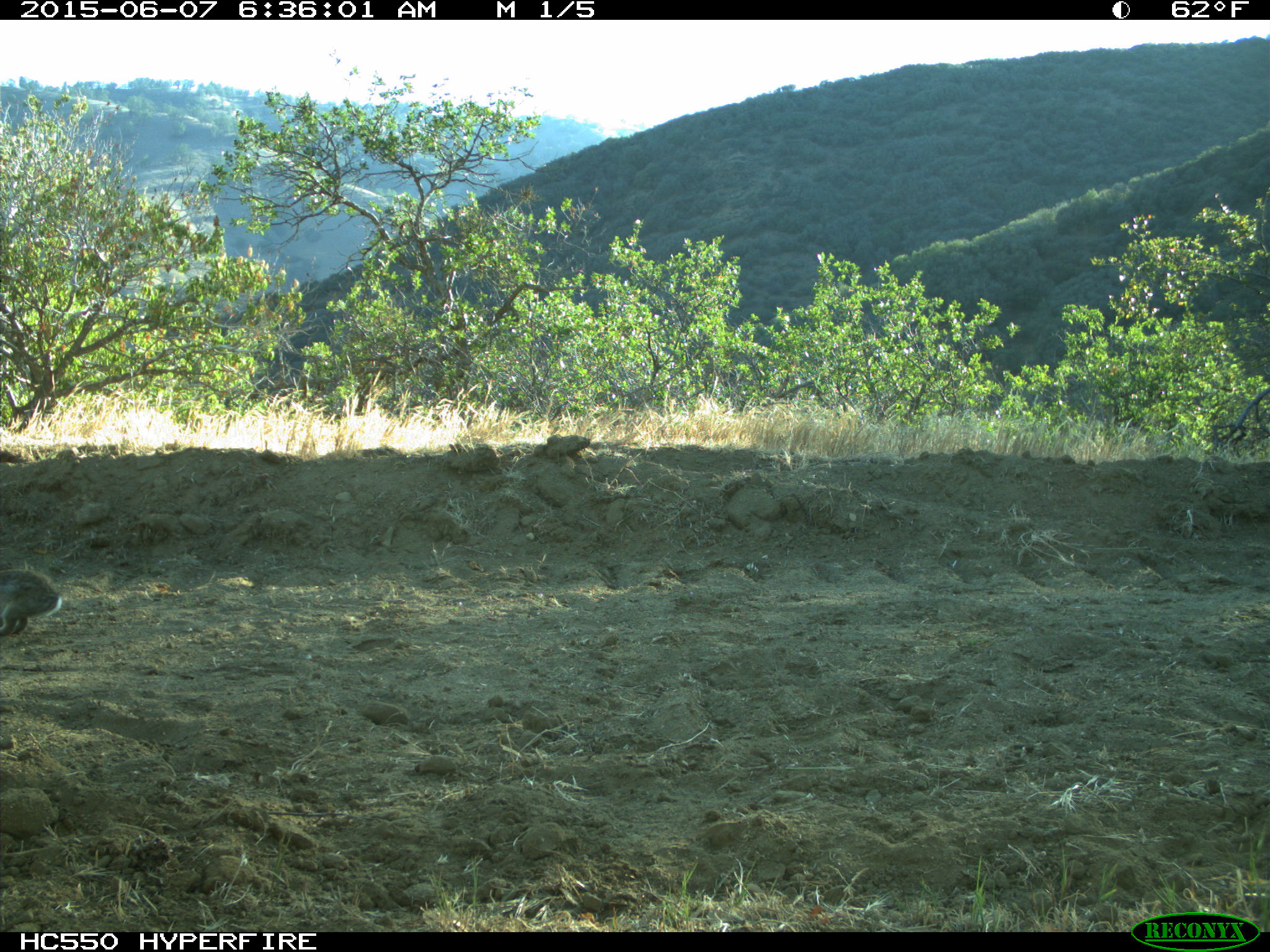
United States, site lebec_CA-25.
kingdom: Animalia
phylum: Chordata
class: Mammalia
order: Lagomorpha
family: Leporidae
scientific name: Leporidae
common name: rabbits and hares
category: unidentified rabbit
Unidentified rabbit (rabbits and hares) (Leporidae).